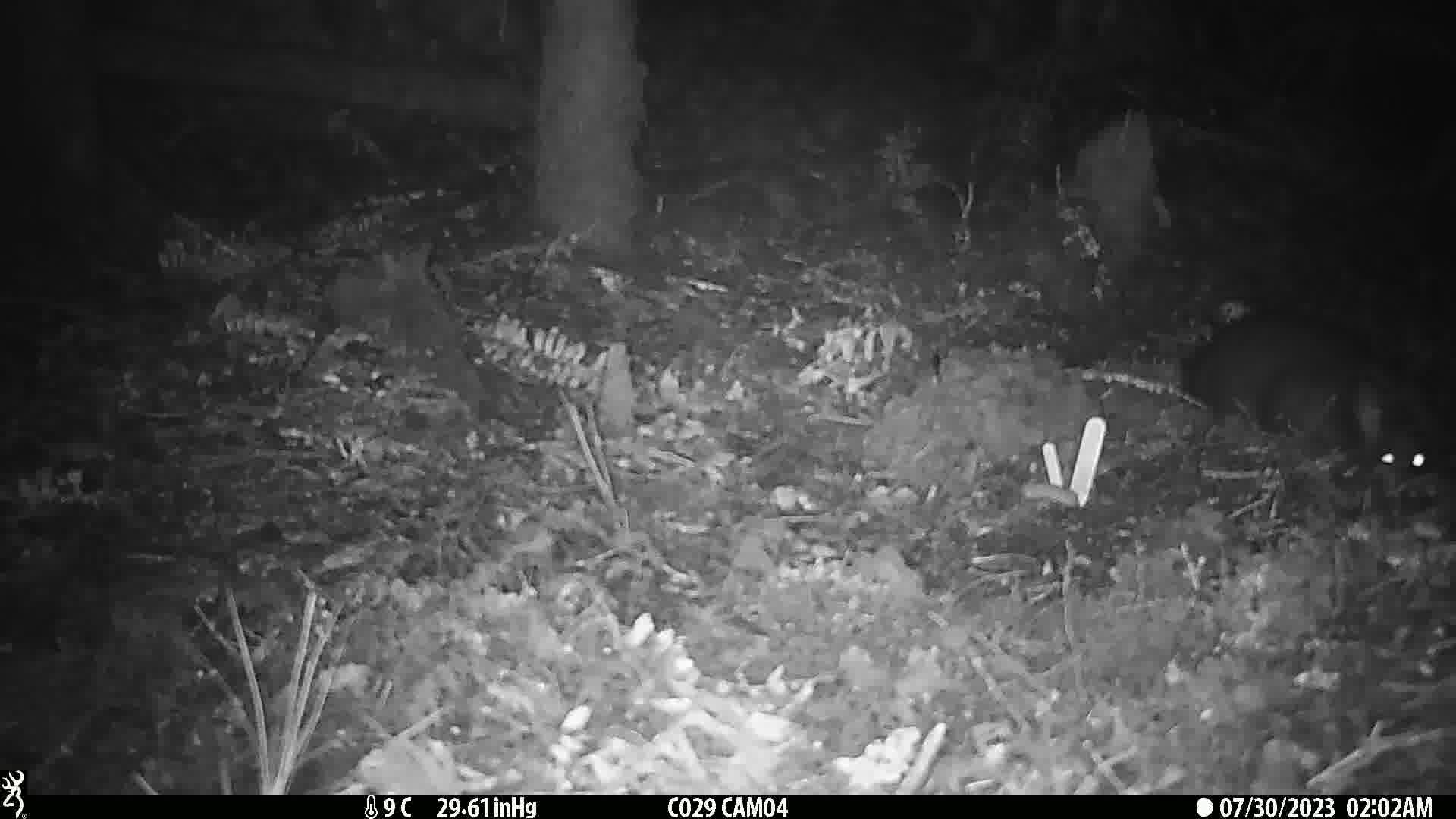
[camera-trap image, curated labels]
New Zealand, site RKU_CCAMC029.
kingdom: Animalia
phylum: Chordata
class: Mammalia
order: Diprotodontia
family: Phalangeridae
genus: Trichosurus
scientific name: Trichosurus vulpecula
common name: common brushtail possum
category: possum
Possum (common brushtail possum) (Trichosurus vulpecula).